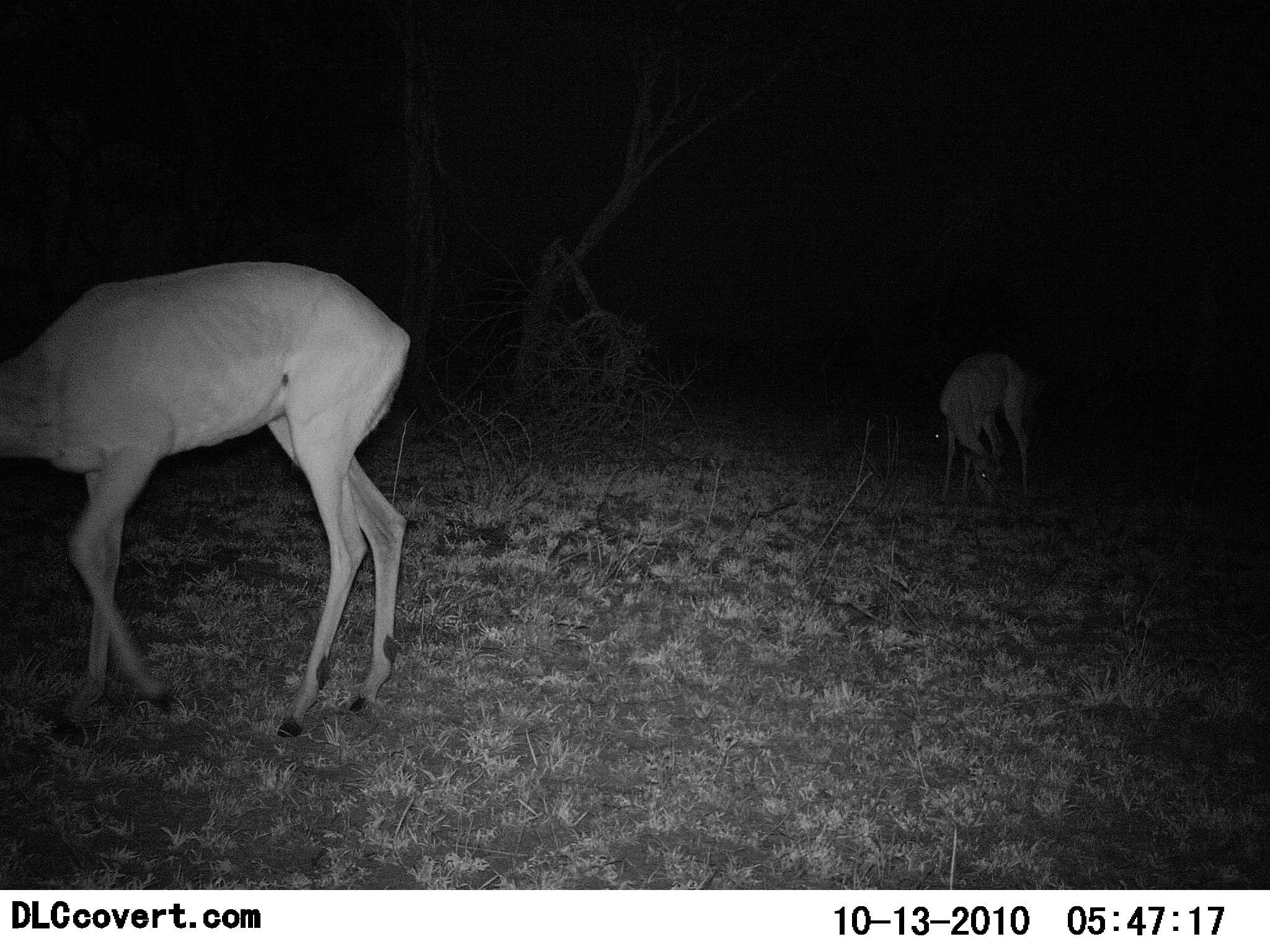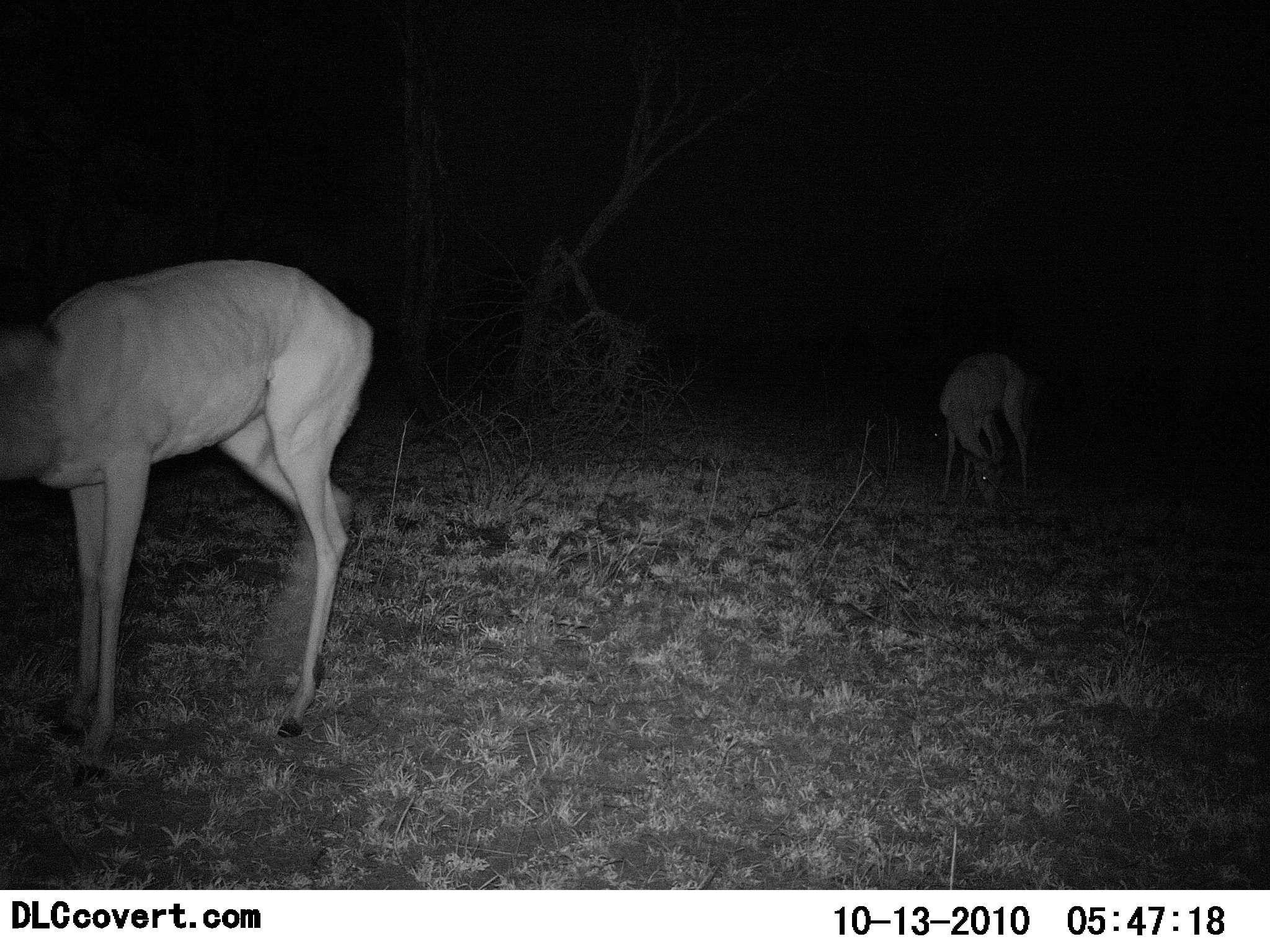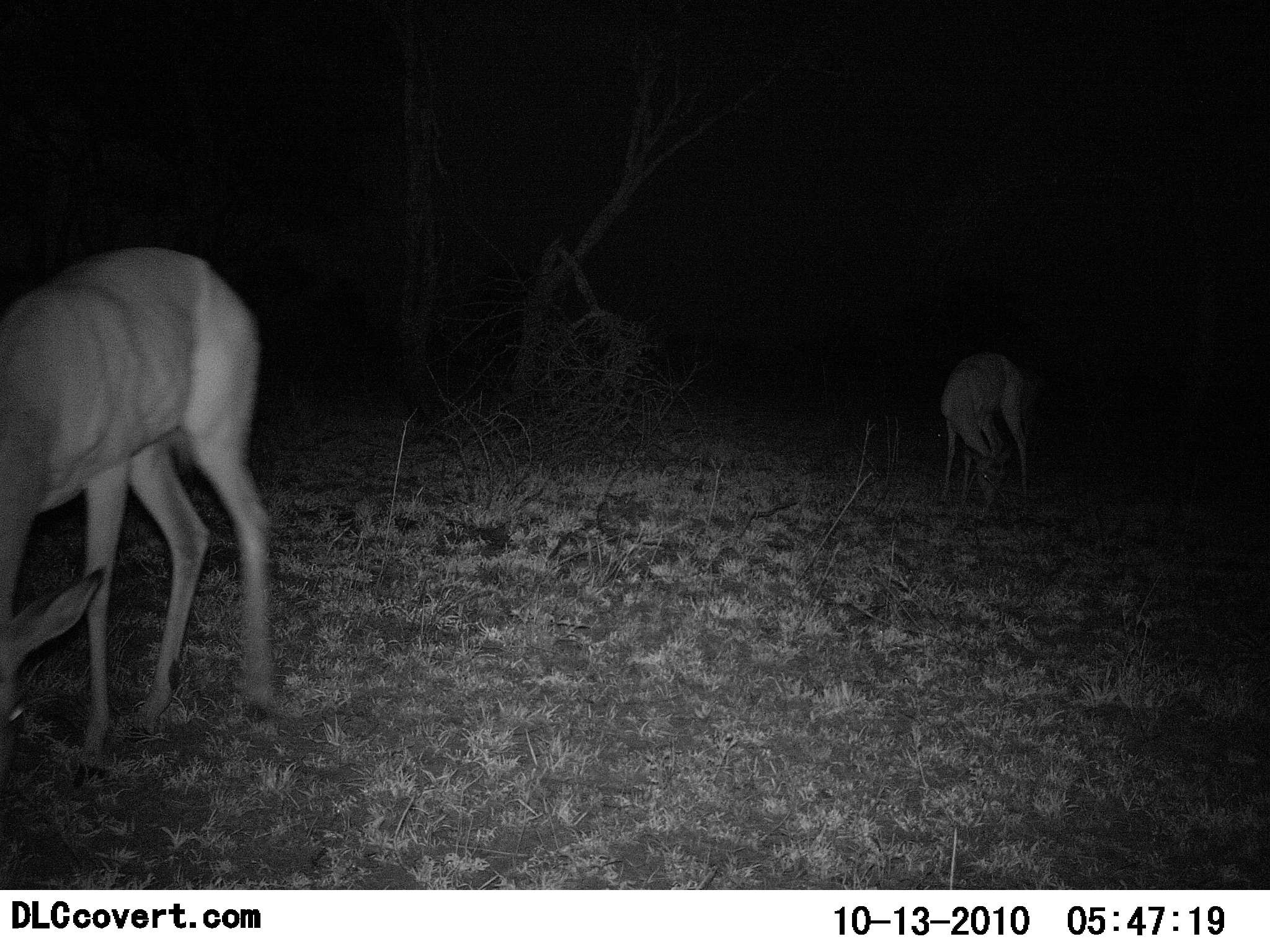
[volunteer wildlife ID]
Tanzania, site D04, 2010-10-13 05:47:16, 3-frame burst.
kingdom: Animalia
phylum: Chordata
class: Mammalia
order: Artiodactyla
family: Bovidae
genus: Nanger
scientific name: Nanger granti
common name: grant's gazelle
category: gazellegrants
Gazellegrants (grant's gazelle) (Nanger granti), count 2. Behavior (volunteer vote fractions): standing 43%, resting 0%, moving 43%, interacting 0%. Young present (vote fraction): 0%. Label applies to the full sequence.